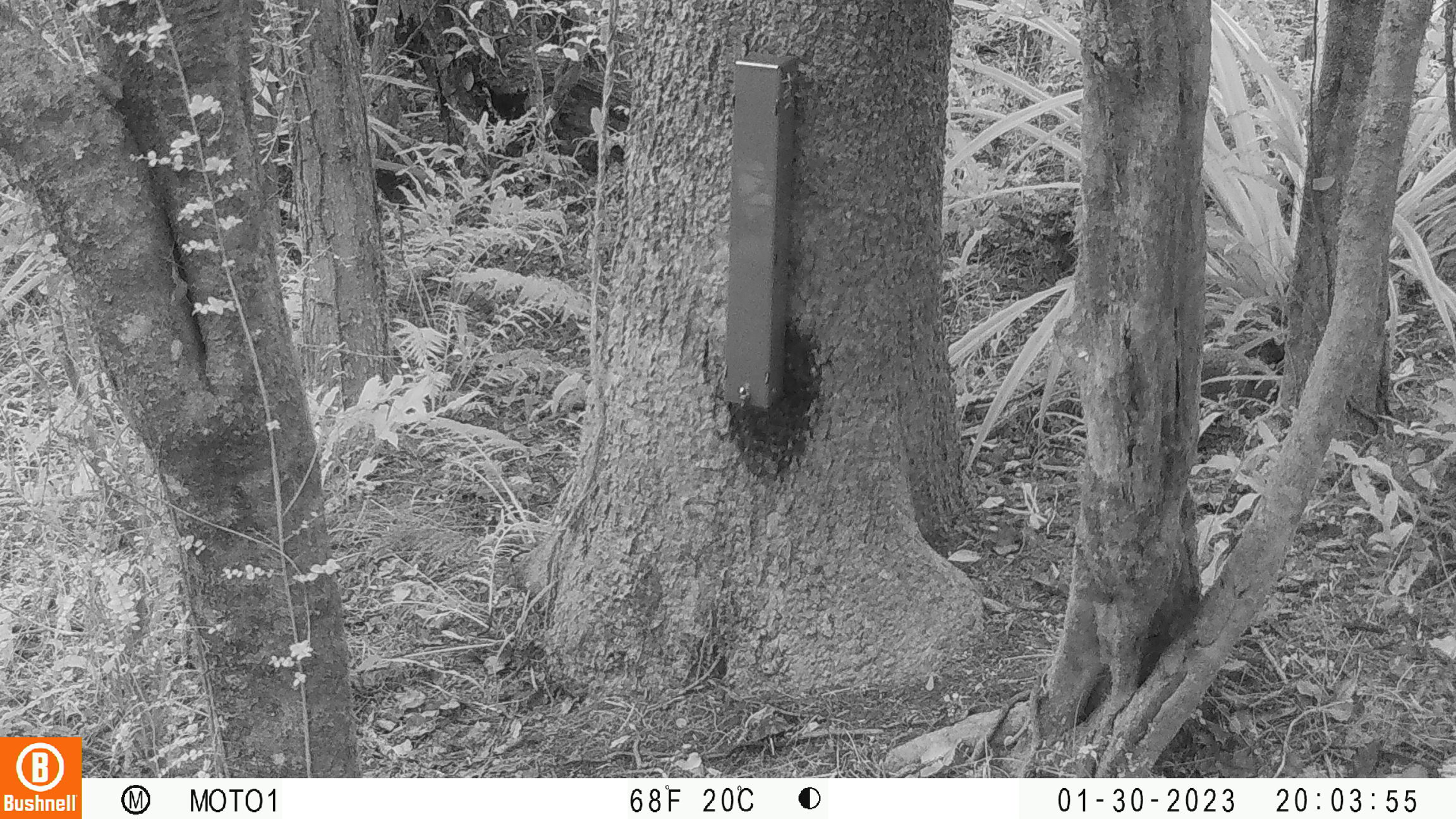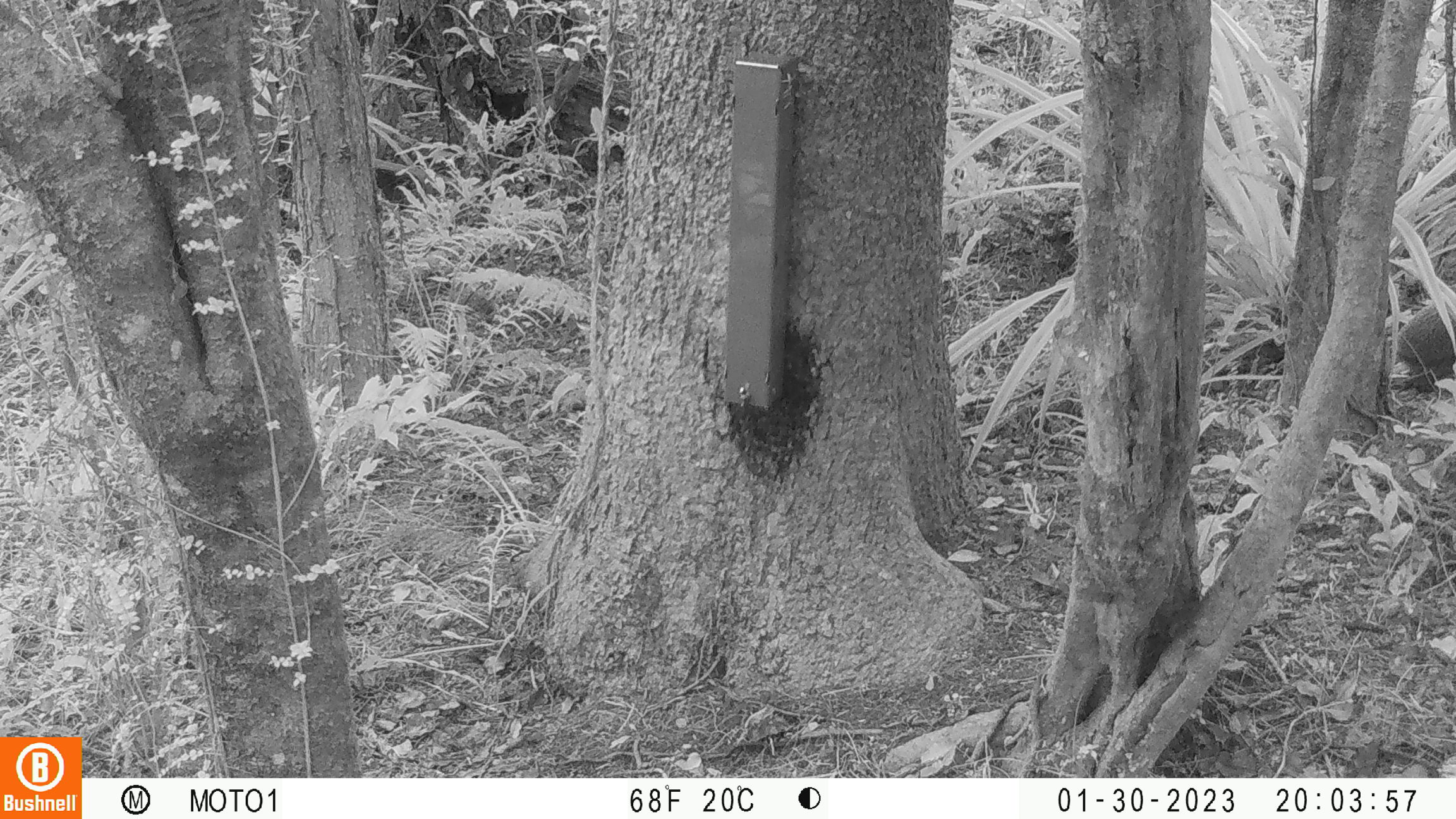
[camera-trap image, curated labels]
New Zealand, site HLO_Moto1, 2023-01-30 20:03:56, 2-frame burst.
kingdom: Animalia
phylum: Chordata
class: Mammalia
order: Eulipotyphla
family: Erinaceidae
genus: Erinaceus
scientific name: Erinaceus europaeus europaeus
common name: european hedgehog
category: hedgehog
Hedgehog (european hedgehog) (Erinaceus europaeus europaeus).